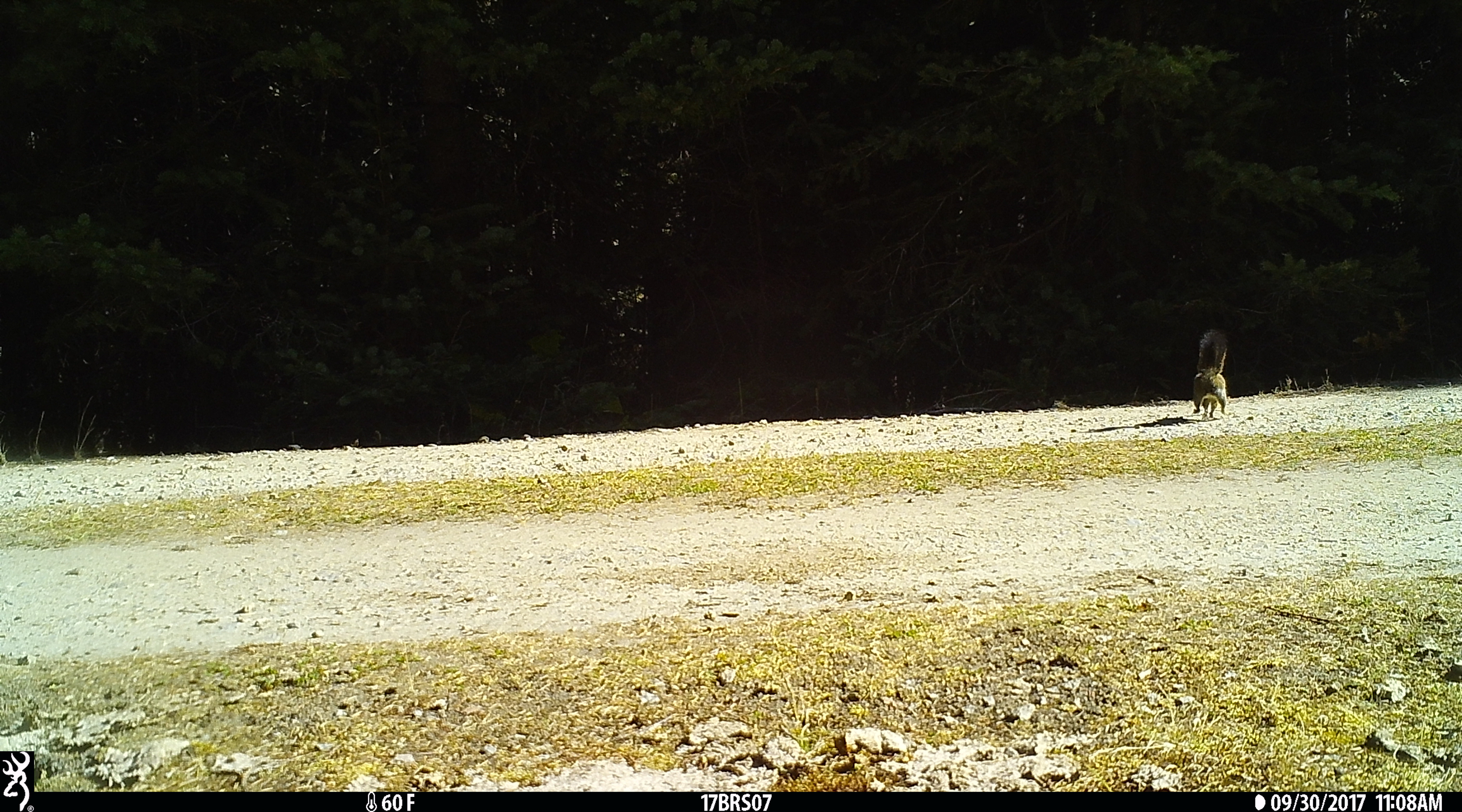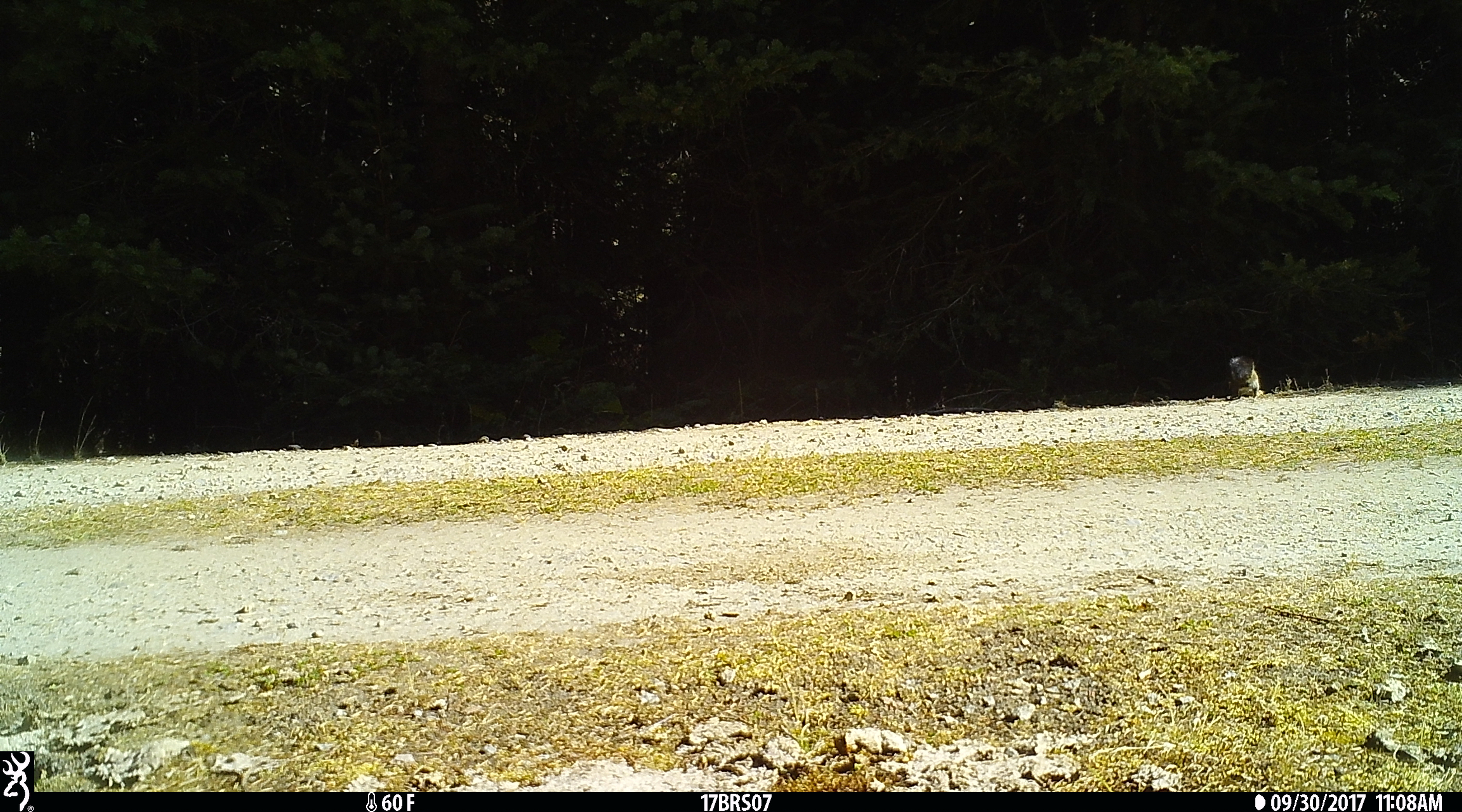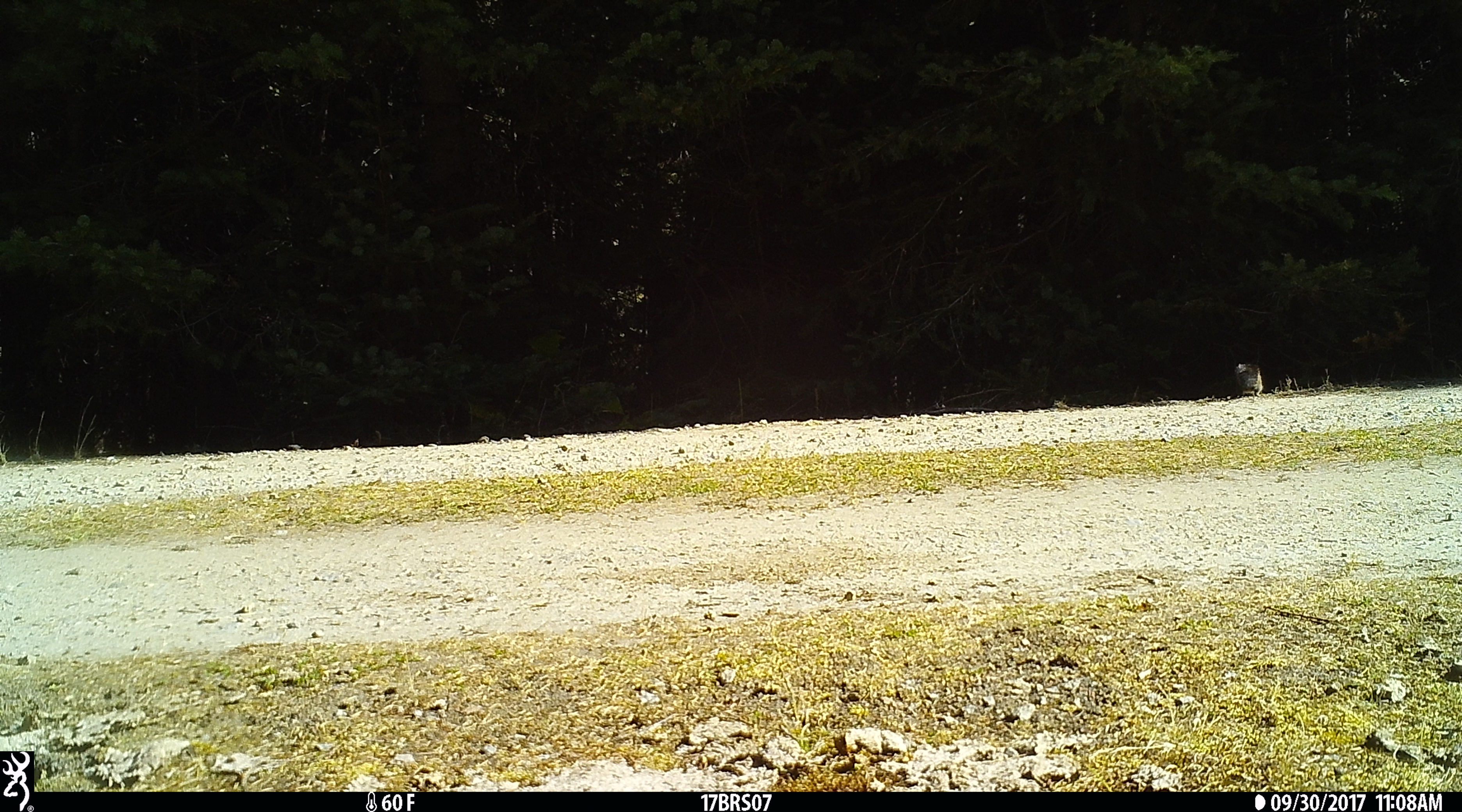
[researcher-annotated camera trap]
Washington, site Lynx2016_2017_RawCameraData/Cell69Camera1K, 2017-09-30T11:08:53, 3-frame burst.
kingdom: Animalia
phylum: Chordata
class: Mammalia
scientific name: Mammalia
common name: small mammal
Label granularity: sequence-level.